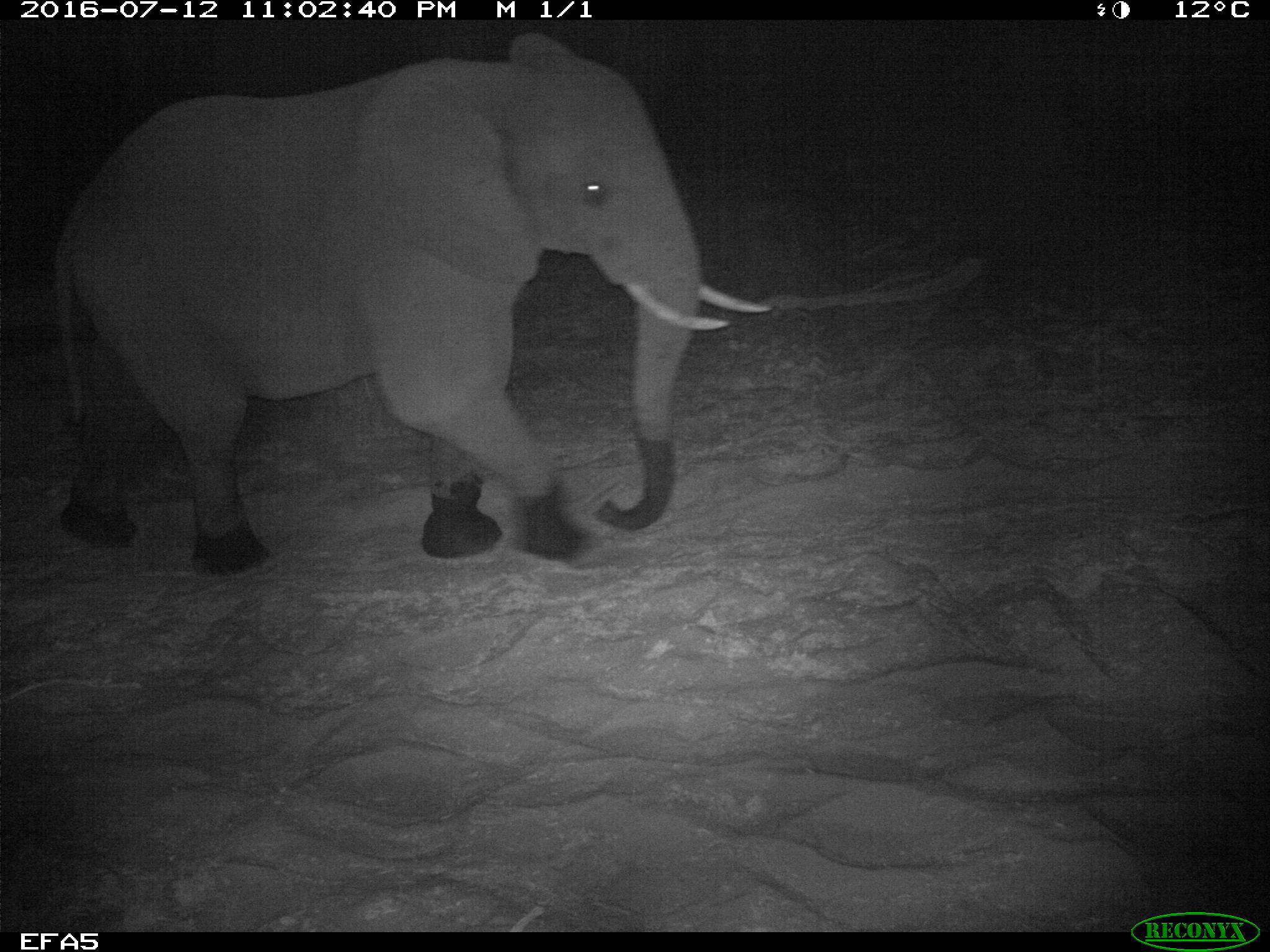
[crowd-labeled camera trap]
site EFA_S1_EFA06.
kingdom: Animalia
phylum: Chordata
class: Mammalia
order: Proboscidea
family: Elephantidae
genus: Loxodonta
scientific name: Loxodonta africana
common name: african bush elephant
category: elephant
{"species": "elephant (african bush elephant) (Loxodonta africana)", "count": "1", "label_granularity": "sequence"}